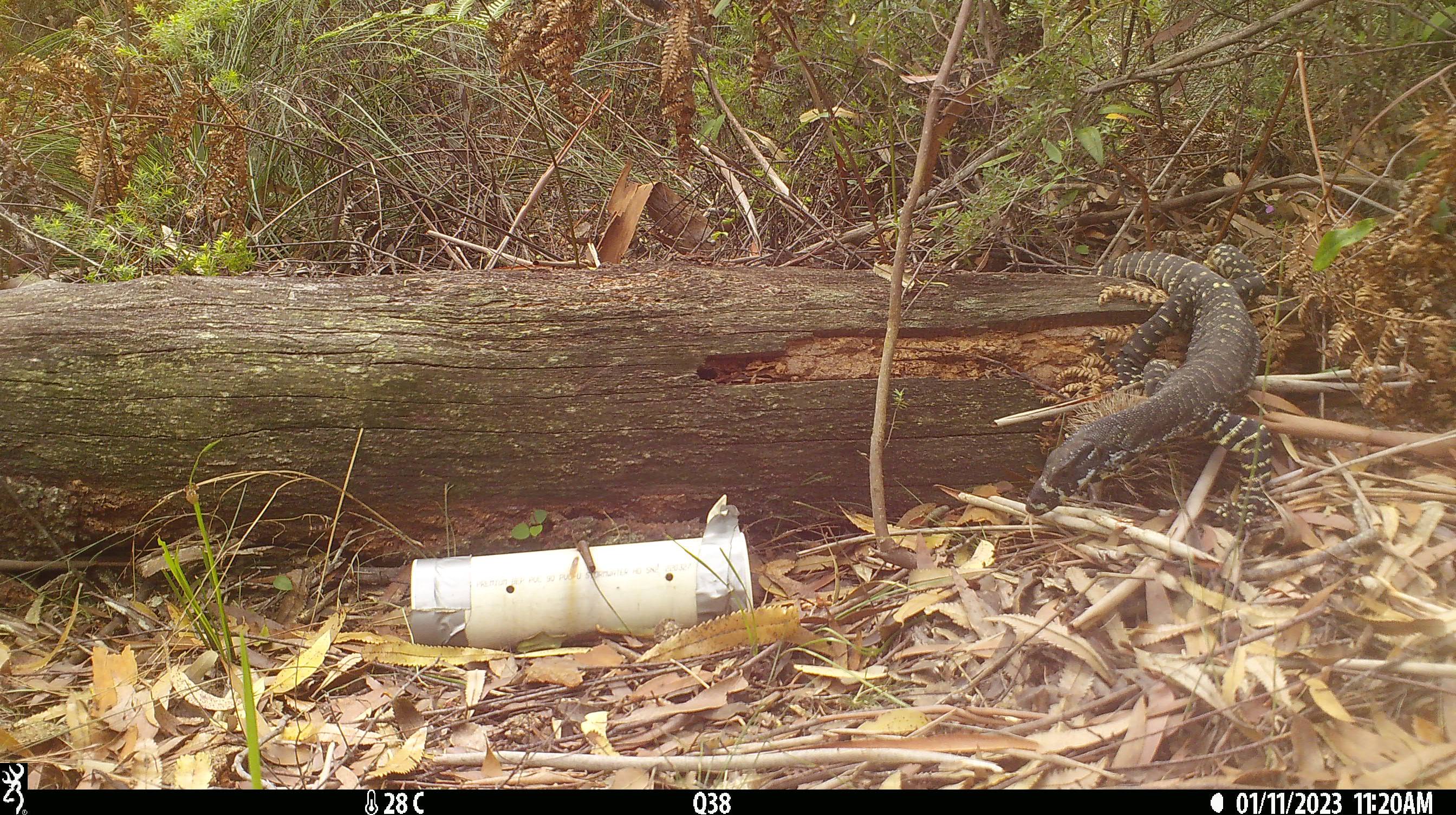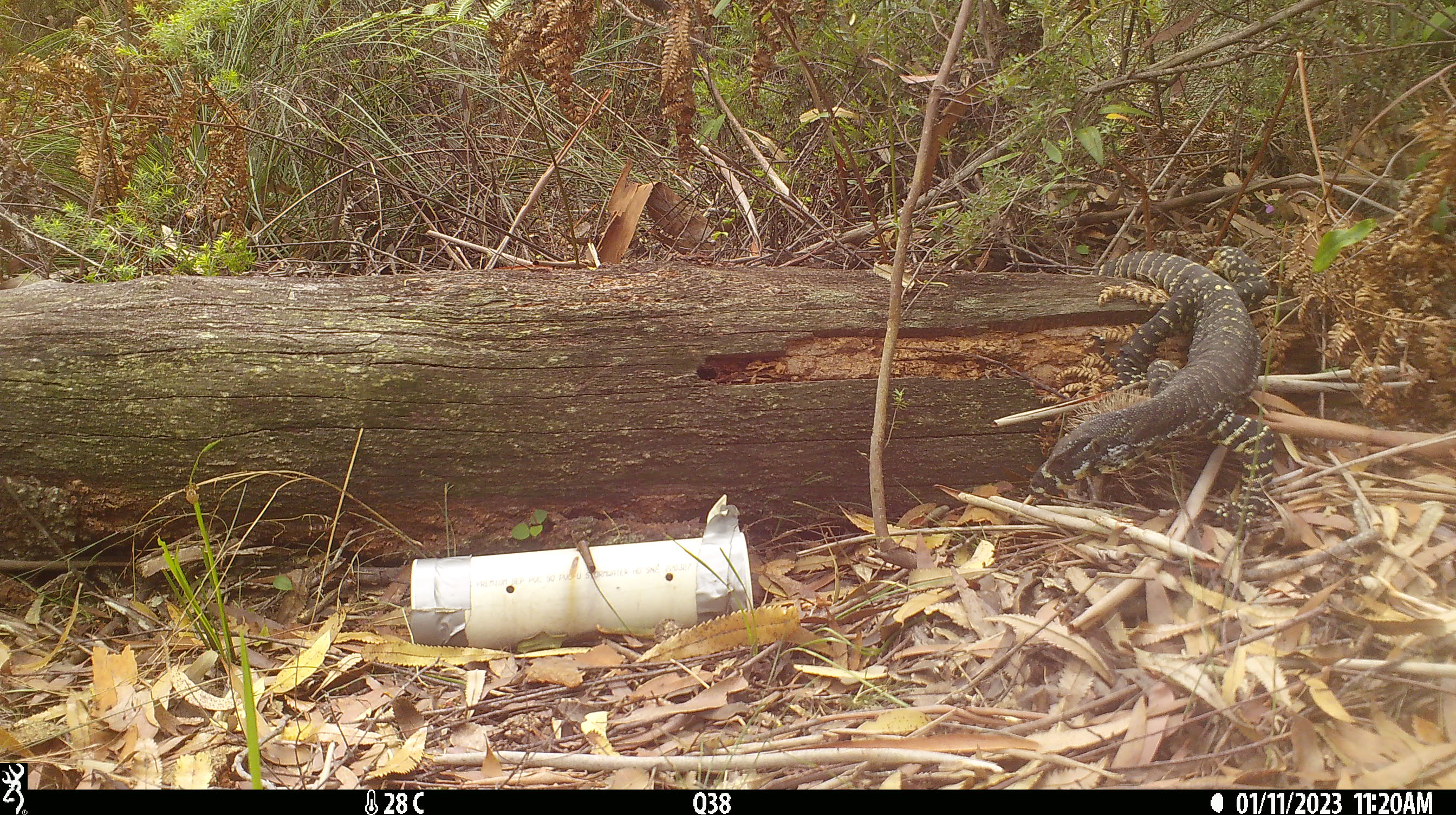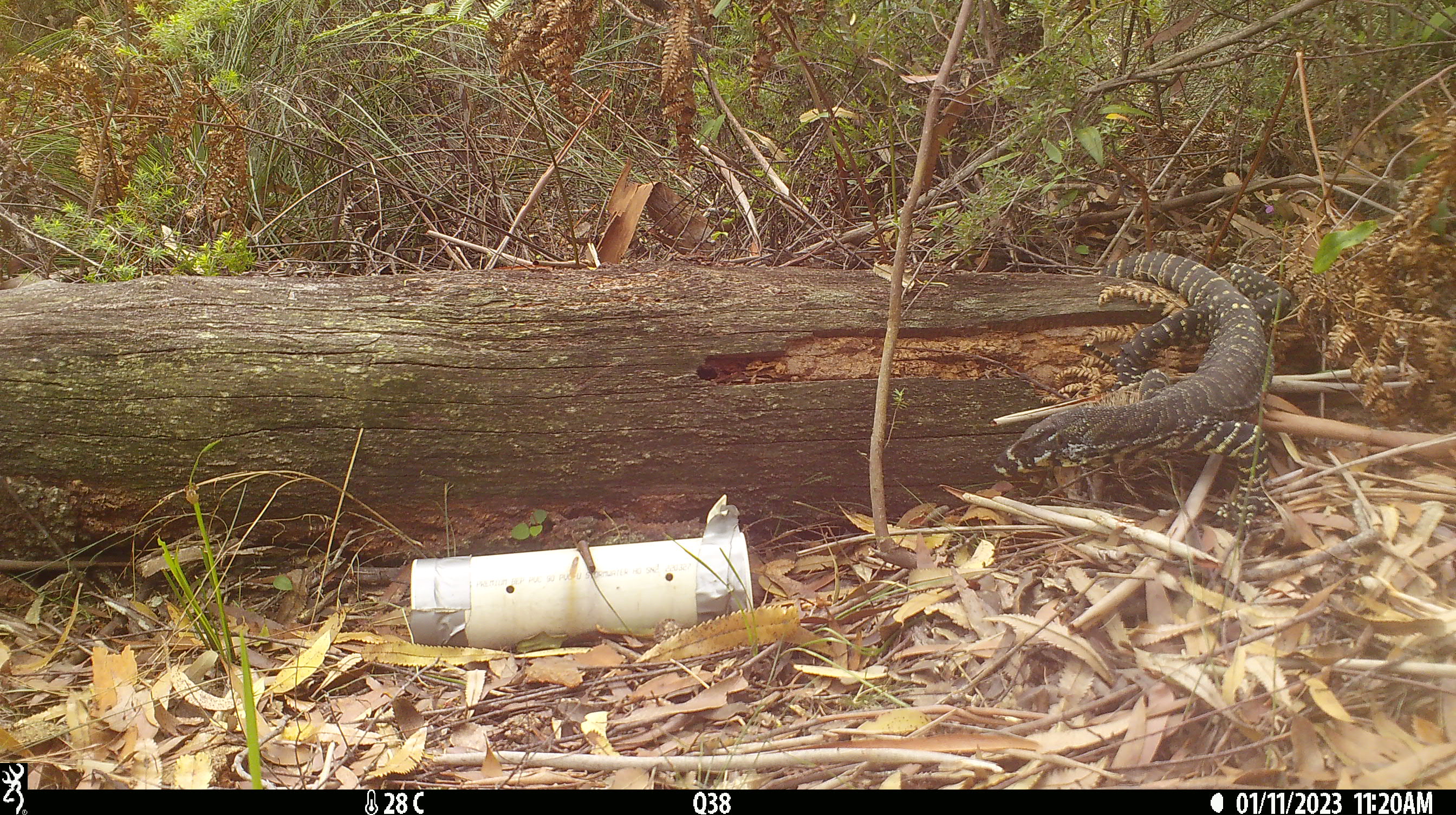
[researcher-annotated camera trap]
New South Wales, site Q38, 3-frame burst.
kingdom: Animalia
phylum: Chordata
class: Reptilia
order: Squamata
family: Varanidae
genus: Varanus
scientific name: Varanus varius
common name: lace monitor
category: goanna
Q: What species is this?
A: Goanna (lace monitor) (Varanus varius).